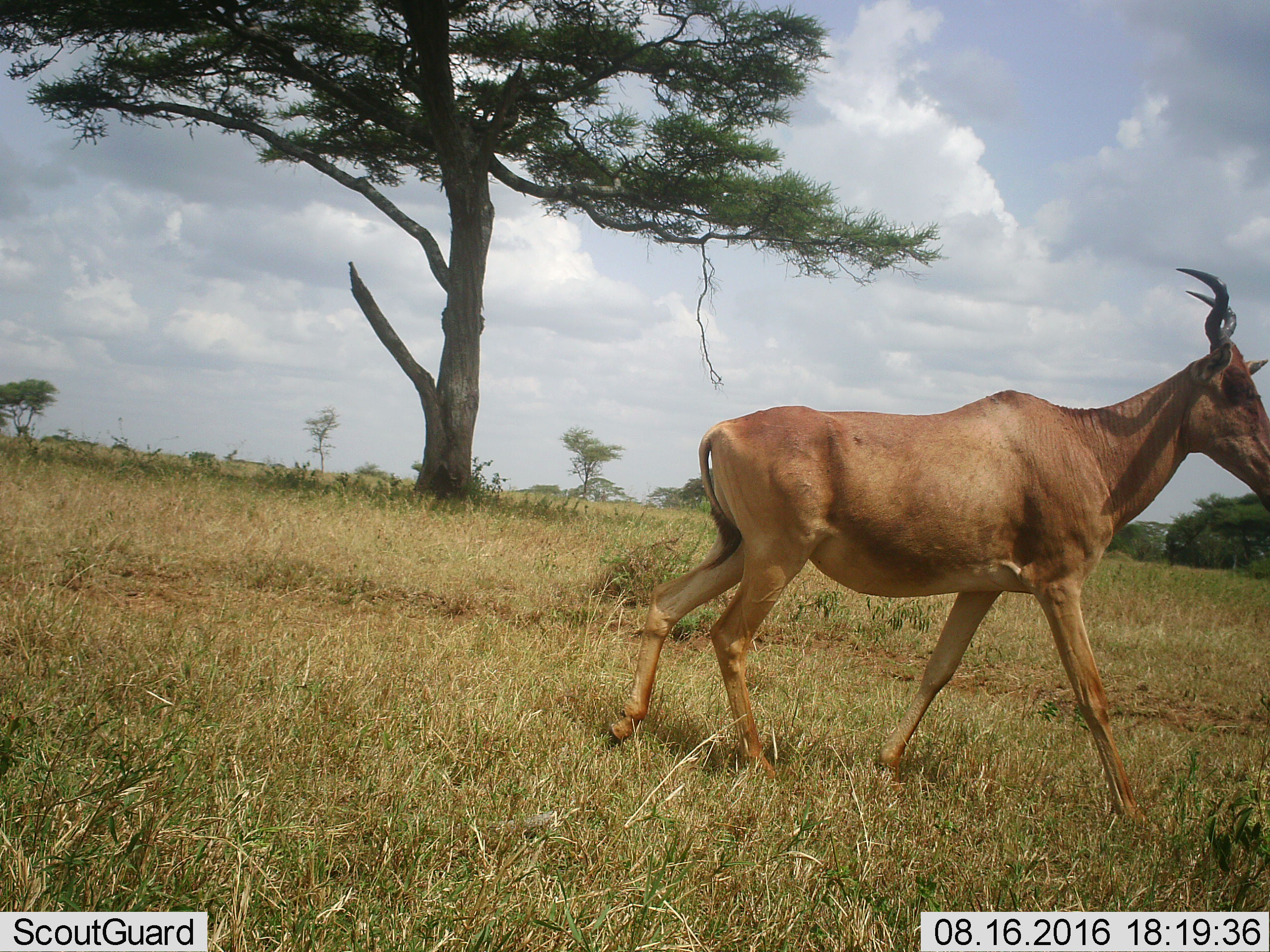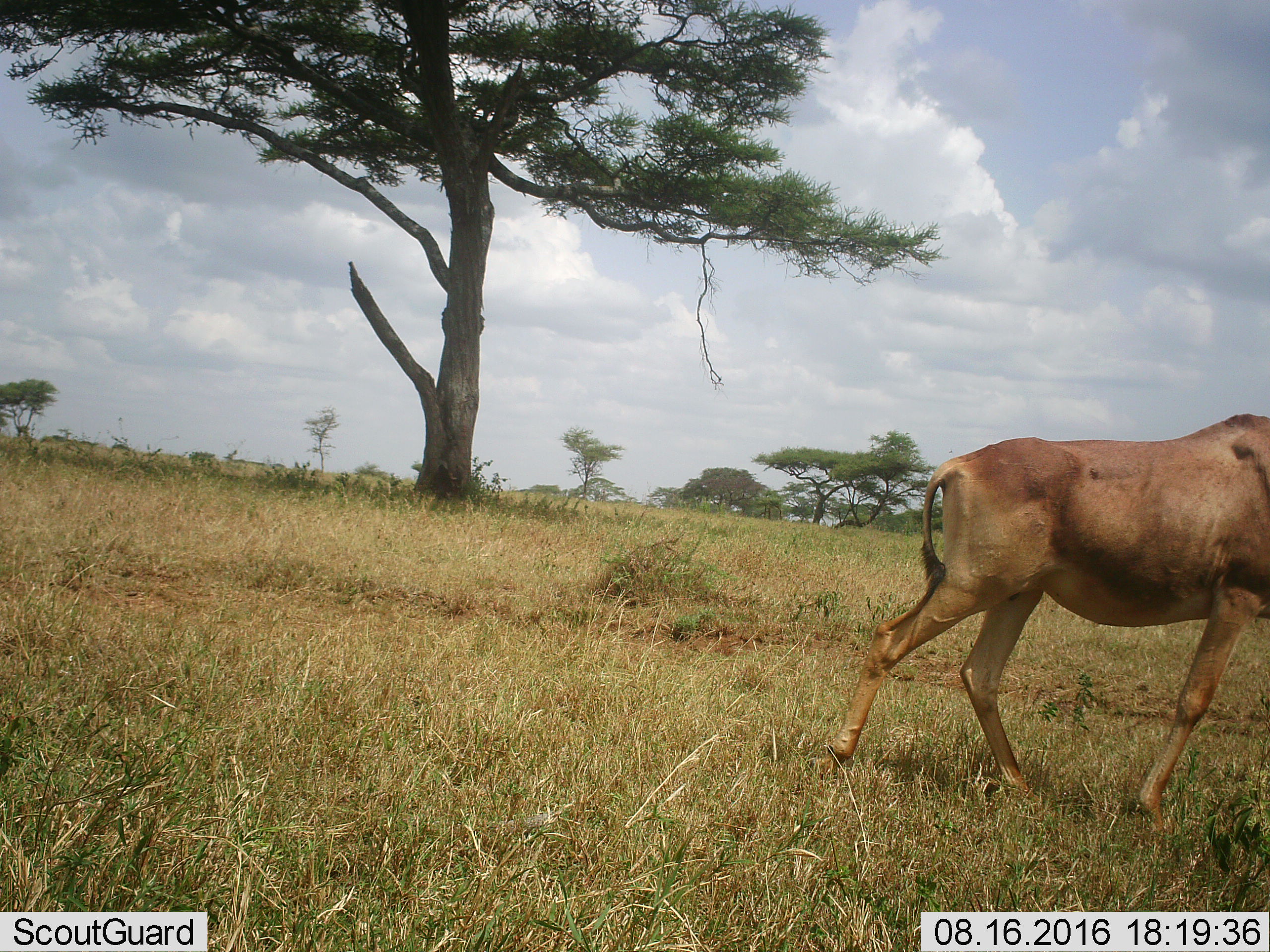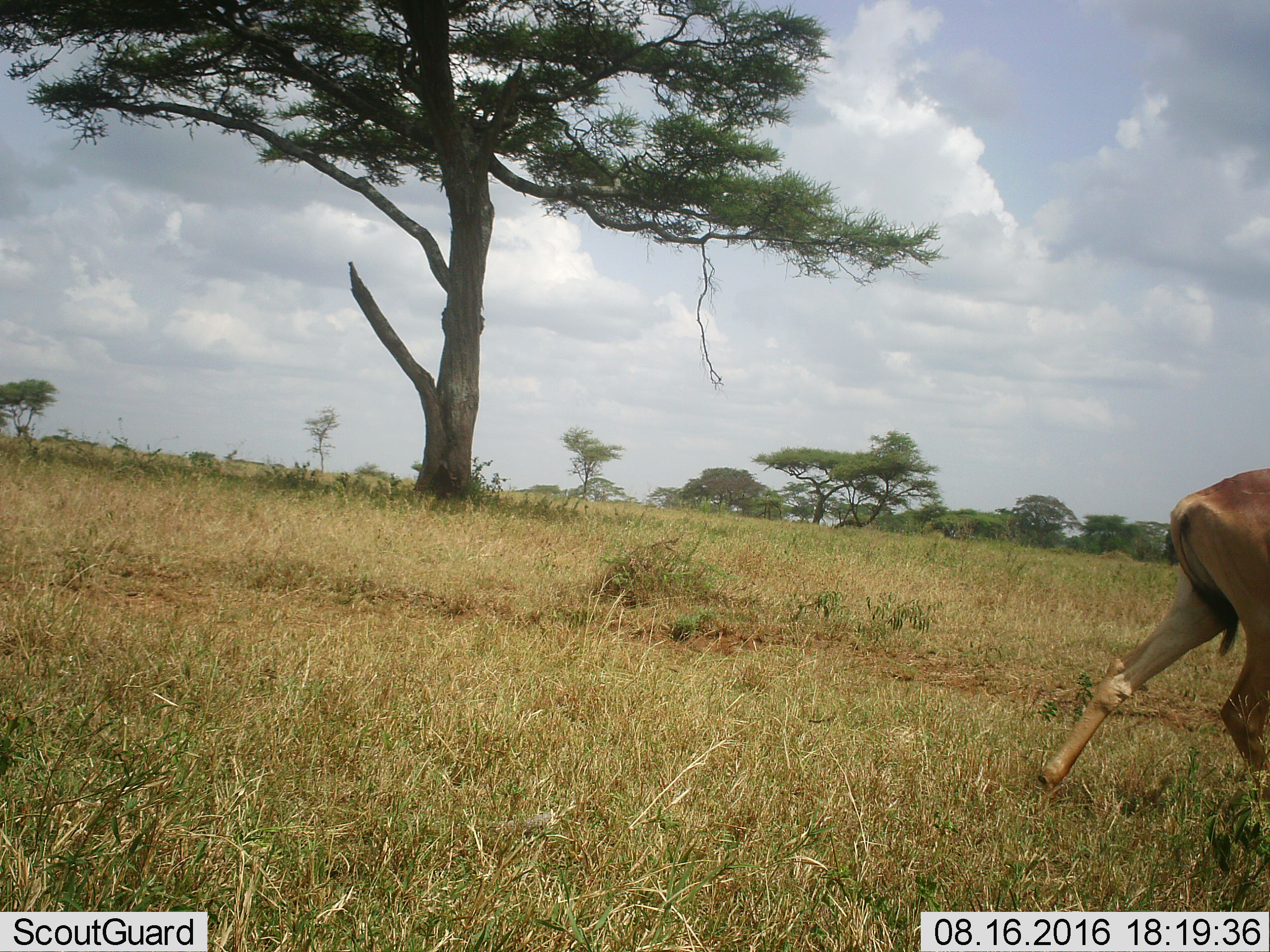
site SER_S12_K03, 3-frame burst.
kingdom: Animalia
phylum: Chordata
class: Mammalia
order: Artiodactyla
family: Bovidae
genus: Alcelaphus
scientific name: Alcelaphus buselaphus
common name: hartebeest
Hartebeest (Alcelaphus buselaphus), count 1. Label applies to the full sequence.